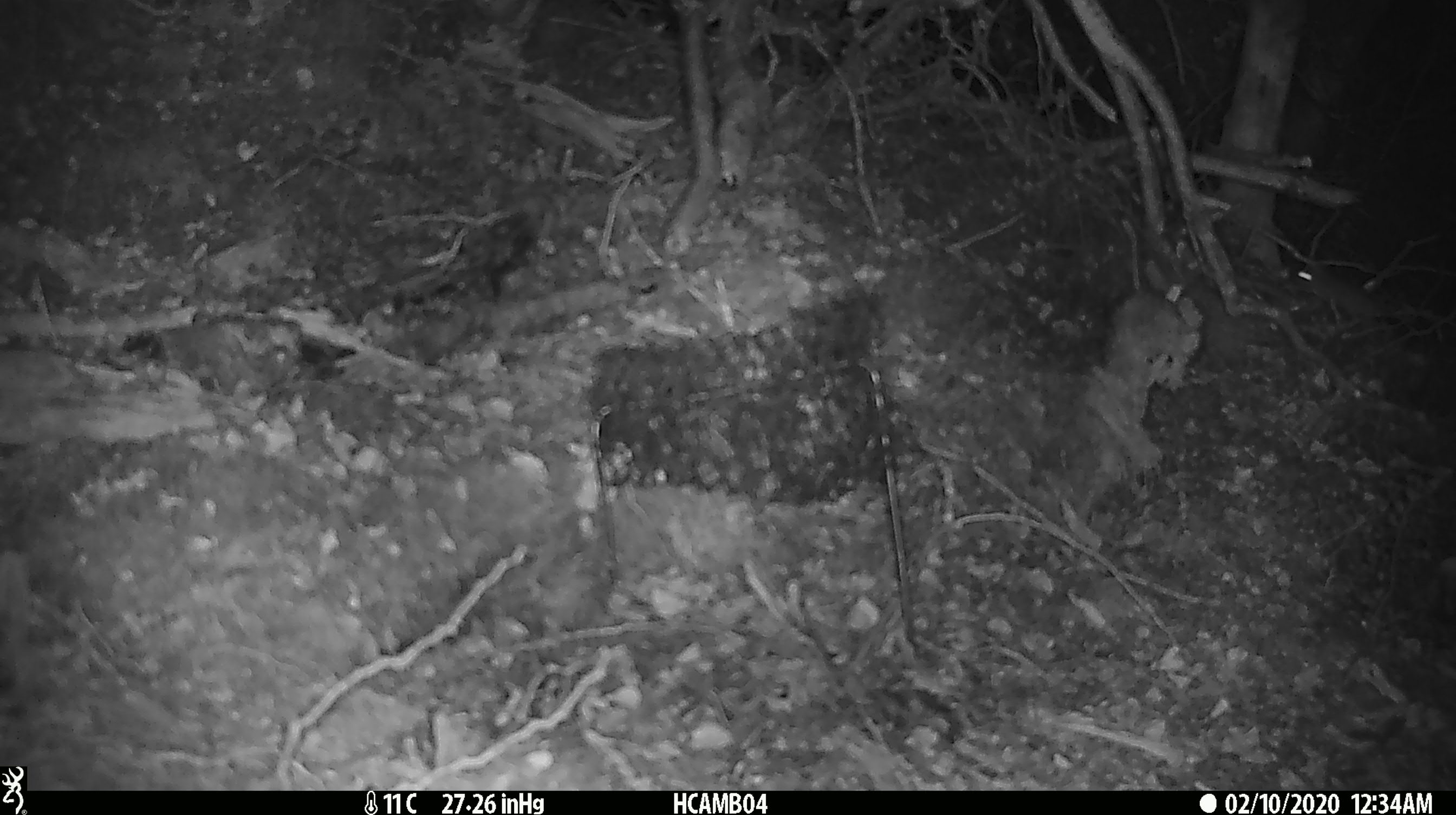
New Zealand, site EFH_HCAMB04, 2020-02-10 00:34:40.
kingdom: Animalia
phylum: Chordata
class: Mammalia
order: Rodentia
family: Muridae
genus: Mus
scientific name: Mus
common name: mouse